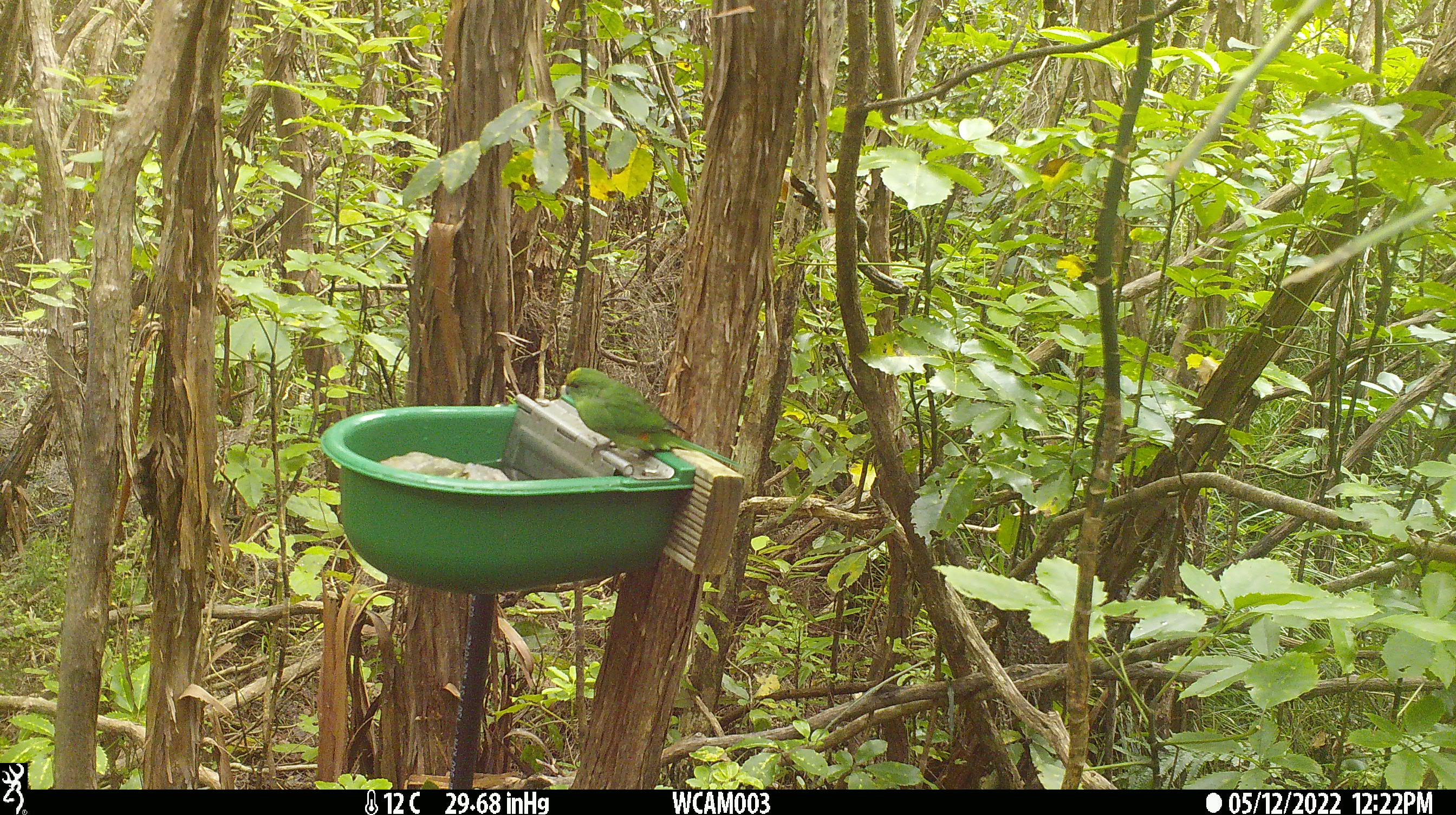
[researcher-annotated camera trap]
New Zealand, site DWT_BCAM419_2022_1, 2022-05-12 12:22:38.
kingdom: Animalia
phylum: Chordata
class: Aves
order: Psittaciformes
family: Psittaculidae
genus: Cyanoramphus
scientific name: Cyanoramphus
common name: parakeet